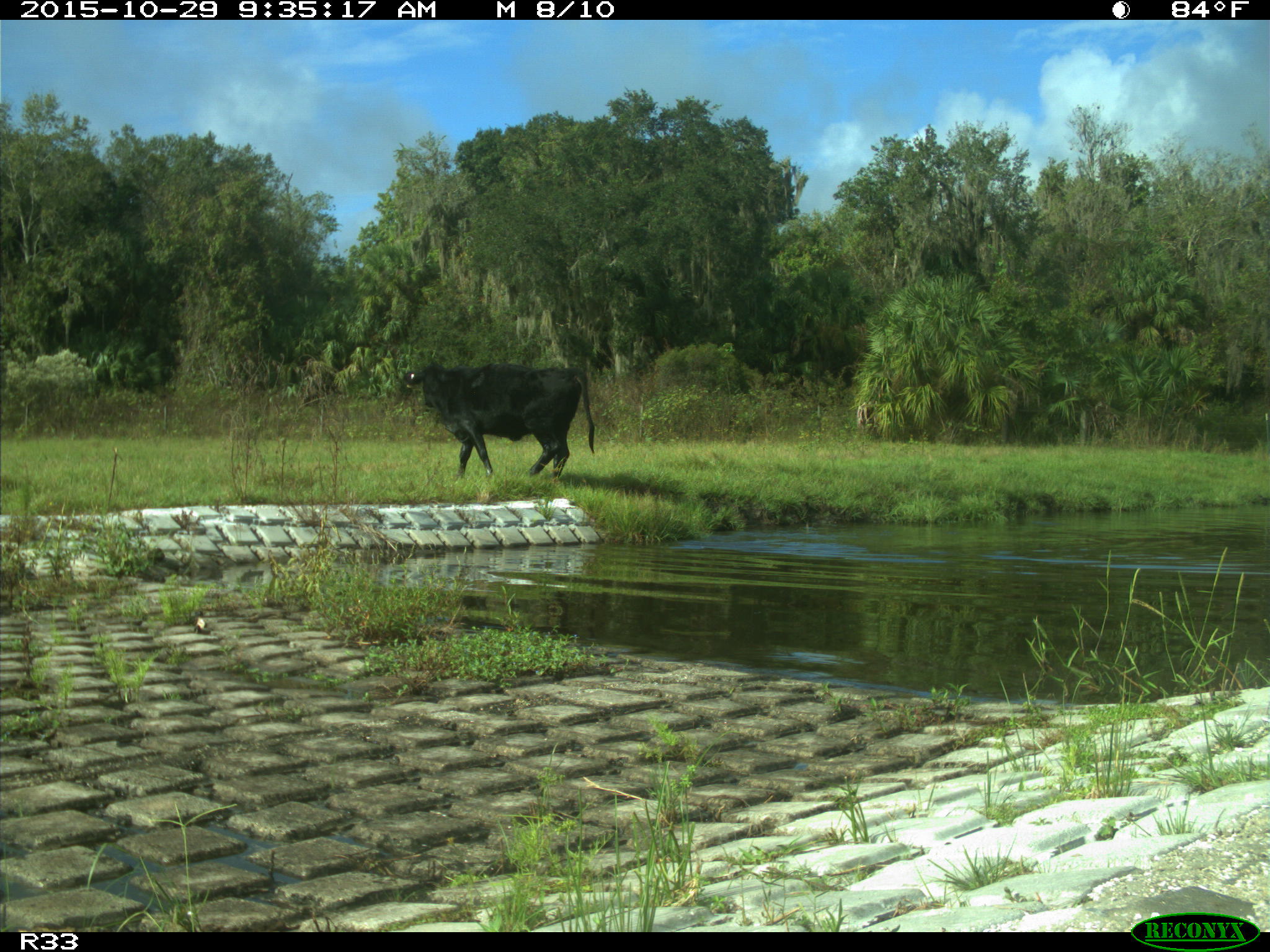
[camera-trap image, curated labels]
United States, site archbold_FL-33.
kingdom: Animalia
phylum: Chordata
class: Mammalia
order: Artiodactyla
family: Bovidae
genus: Bos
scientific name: Bos taurus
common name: domestic cow